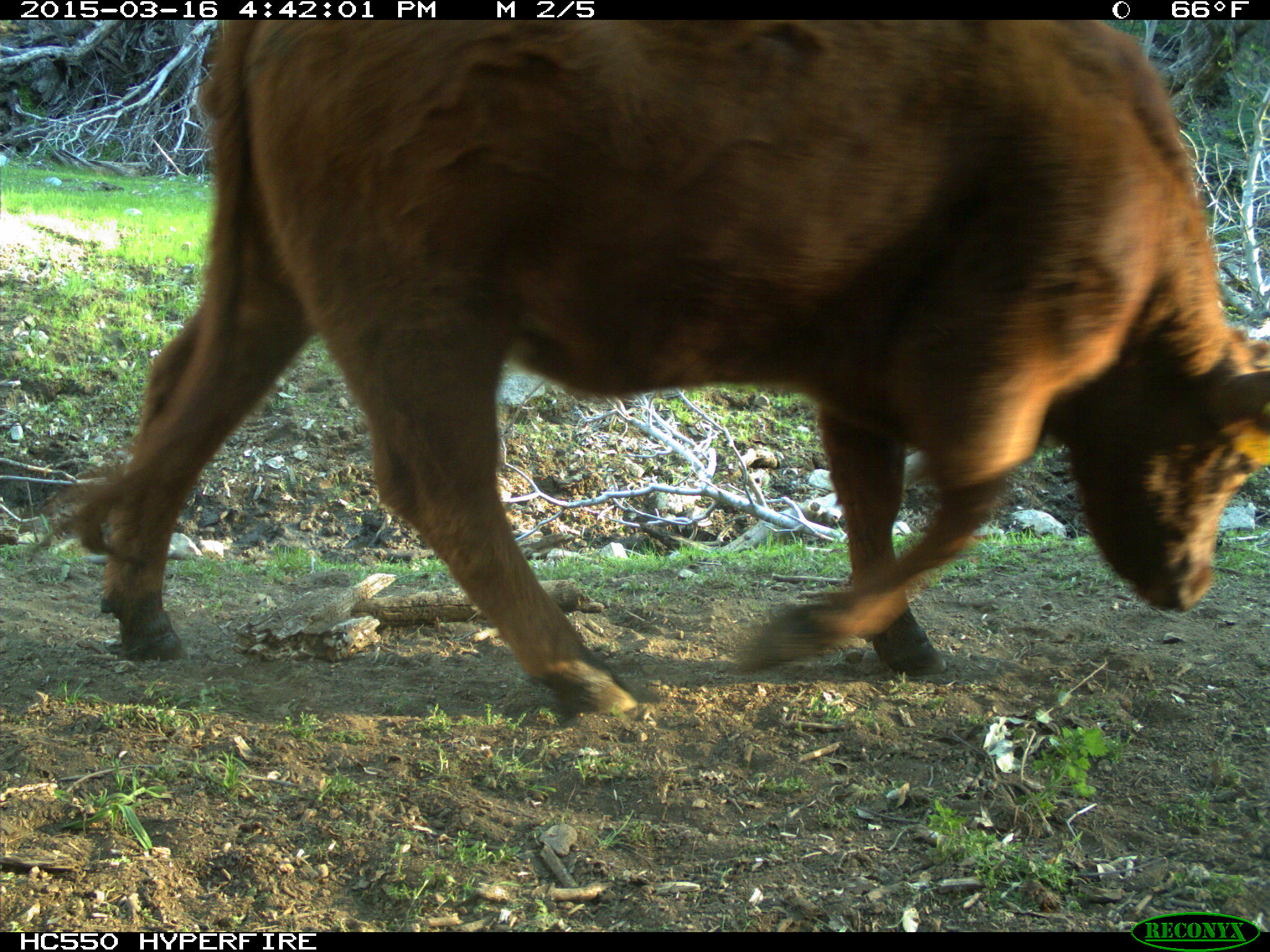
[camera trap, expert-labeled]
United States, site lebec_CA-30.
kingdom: Animalia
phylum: Chordata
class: Mammalia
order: Artiodactyla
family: Bovidae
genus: Bos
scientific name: Bos taurus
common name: domestic cow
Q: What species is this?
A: Bos taurus (domestic cow).